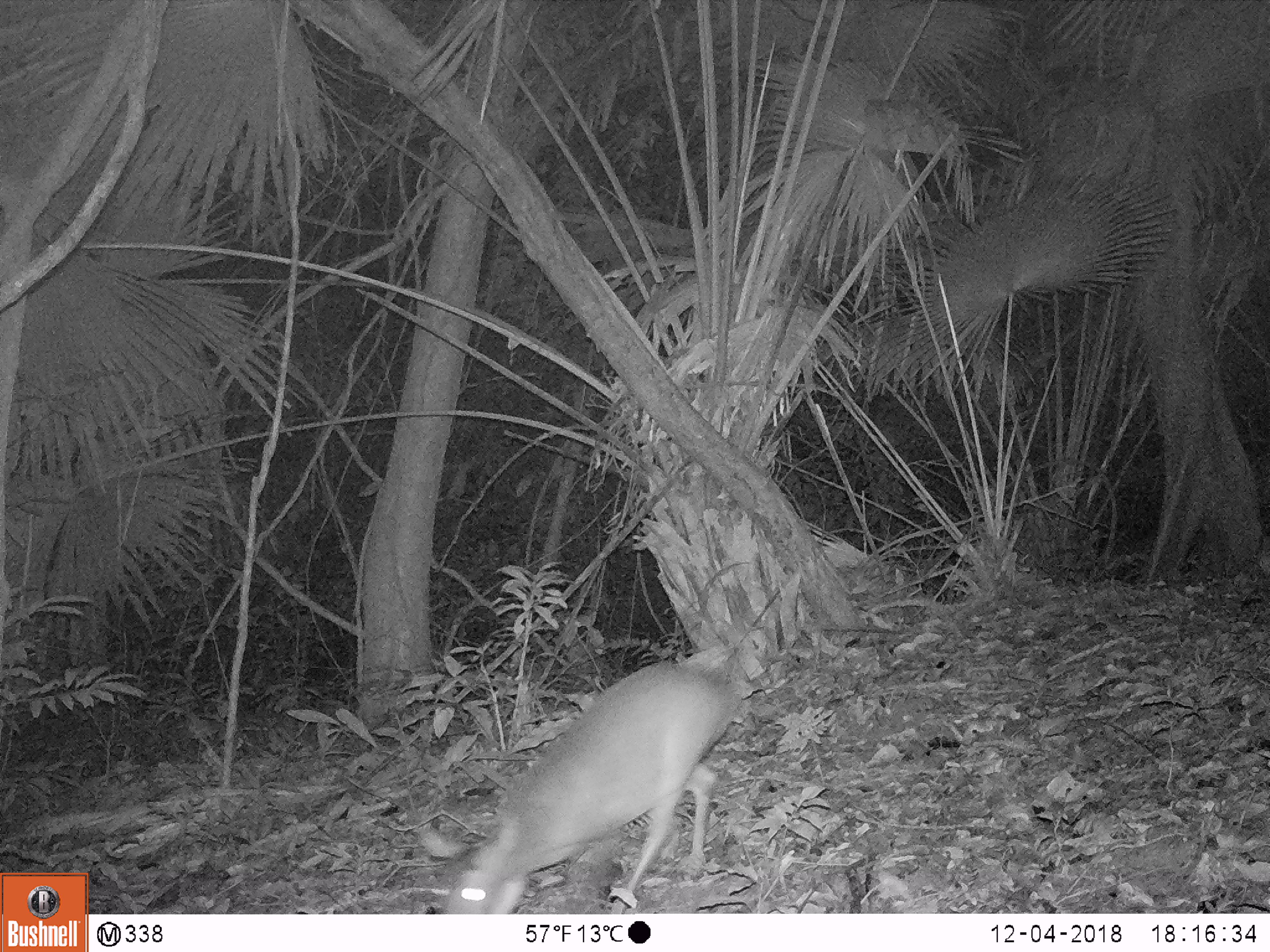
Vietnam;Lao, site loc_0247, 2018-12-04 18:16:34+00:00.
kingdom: Animalia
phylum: Chordata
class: Mammalia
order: Artiodactyla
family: Cervidae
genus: Muntiacus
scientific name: Muntiacus vuquangensis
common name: large-antlered muntjac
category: large antlered muntjac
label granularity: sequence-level